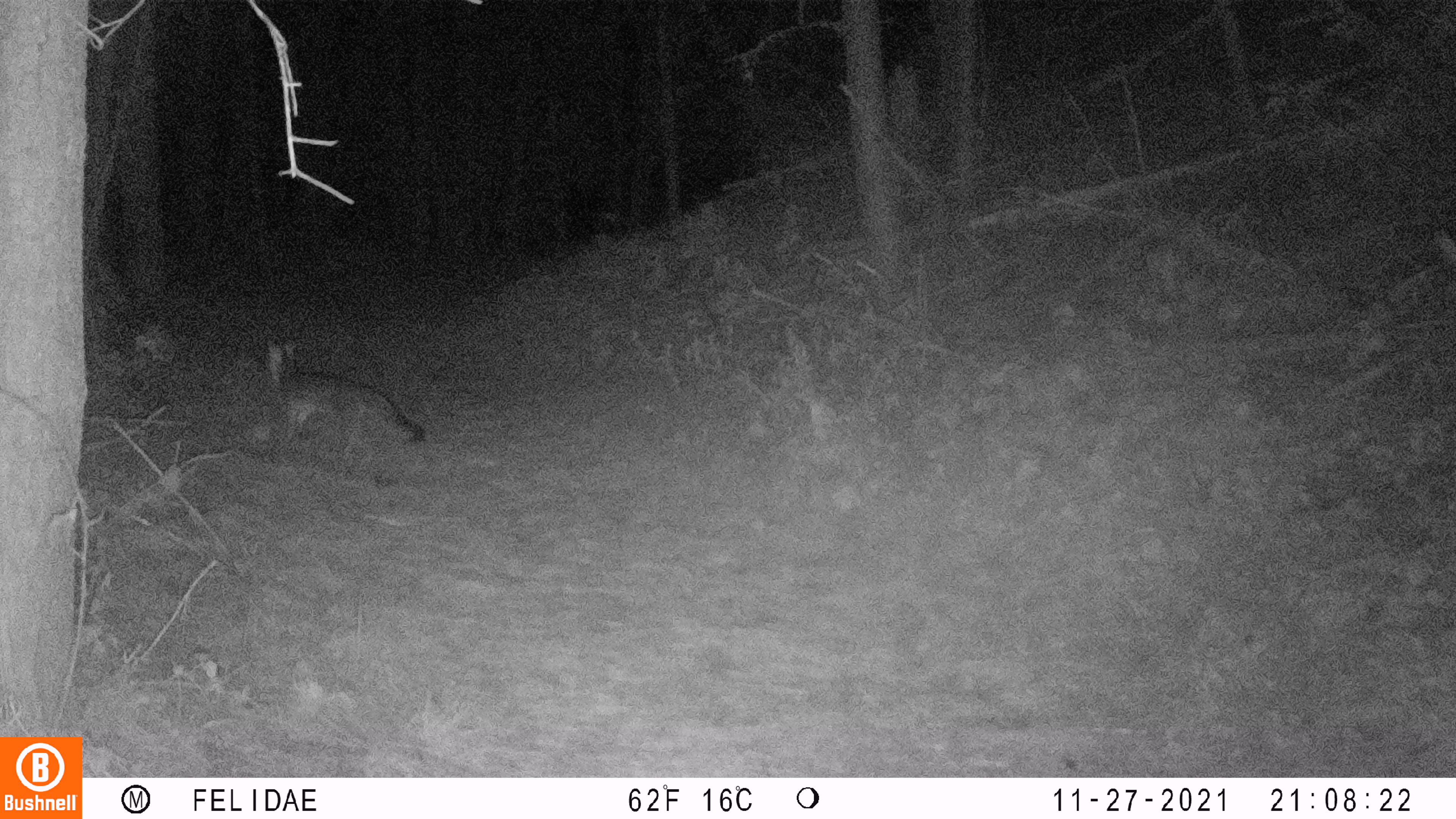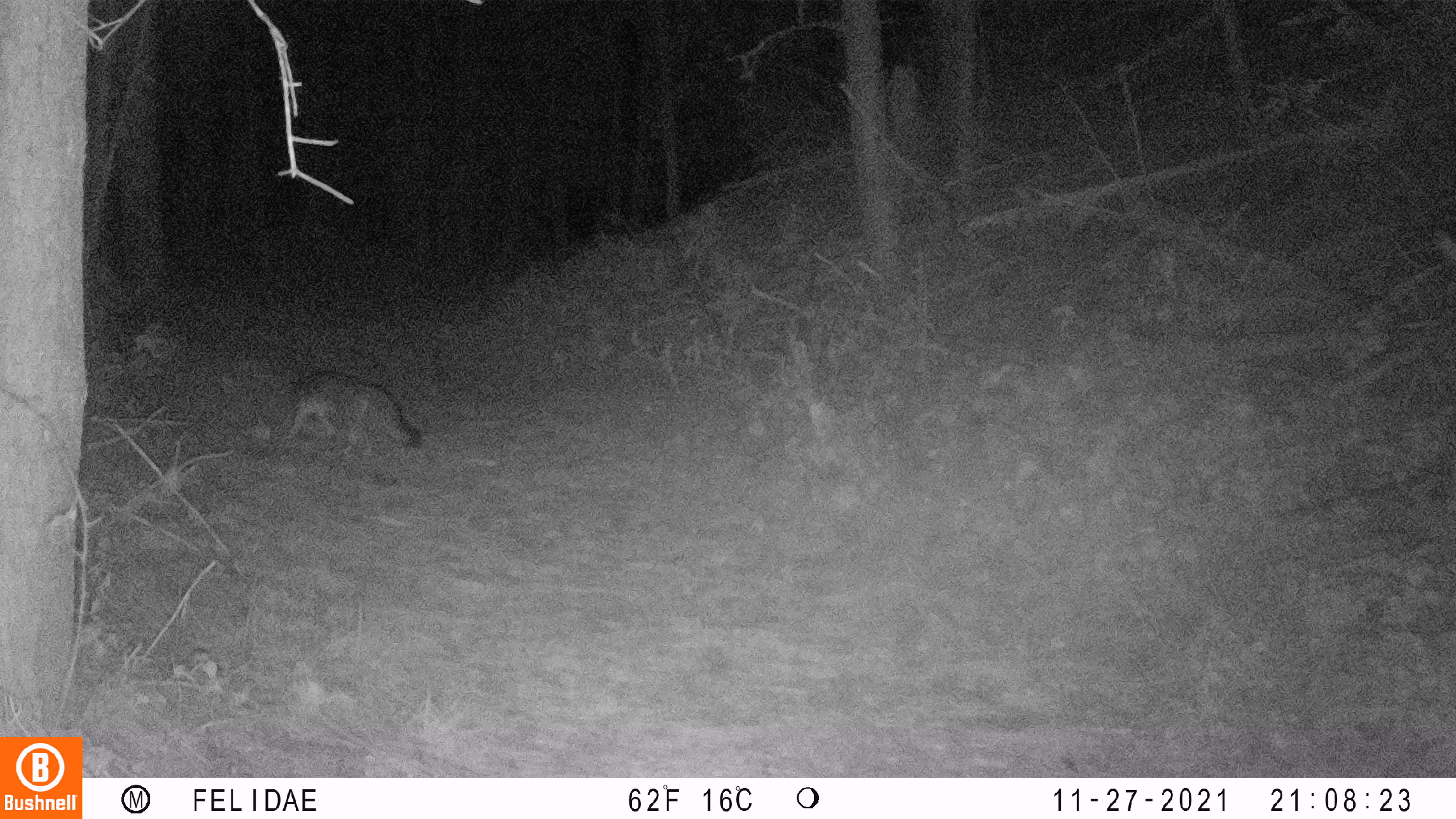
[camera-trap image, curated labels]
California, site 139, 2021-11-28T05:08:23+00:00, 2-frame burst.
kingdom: Animalia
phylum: Chordata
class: Mammalia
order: Carnivora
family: Canidae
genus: Urocyon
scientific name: Urocyon cinereoargenteus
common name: gray fox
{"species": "gray fox (Urocyon cinereoargenteus)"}